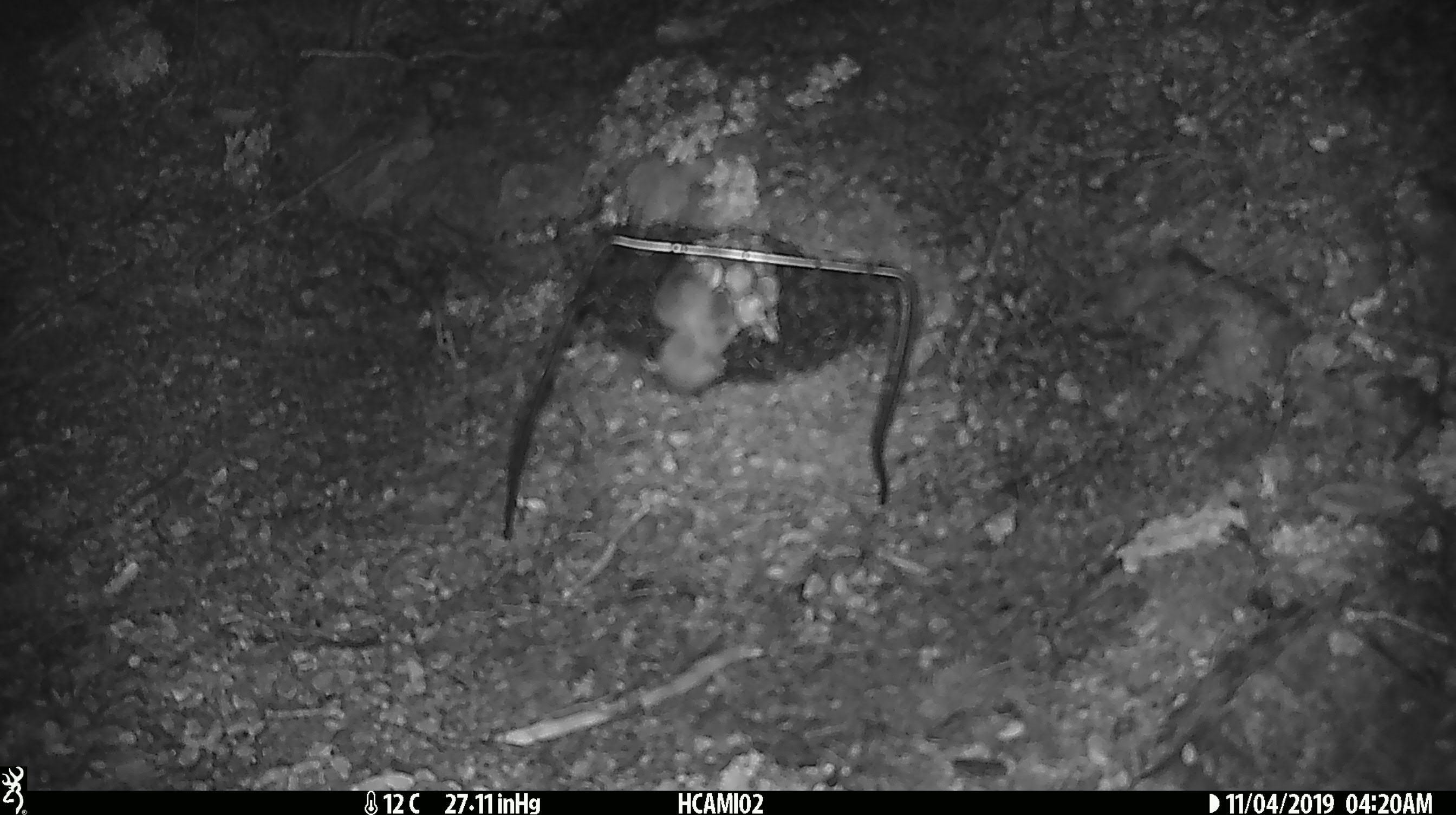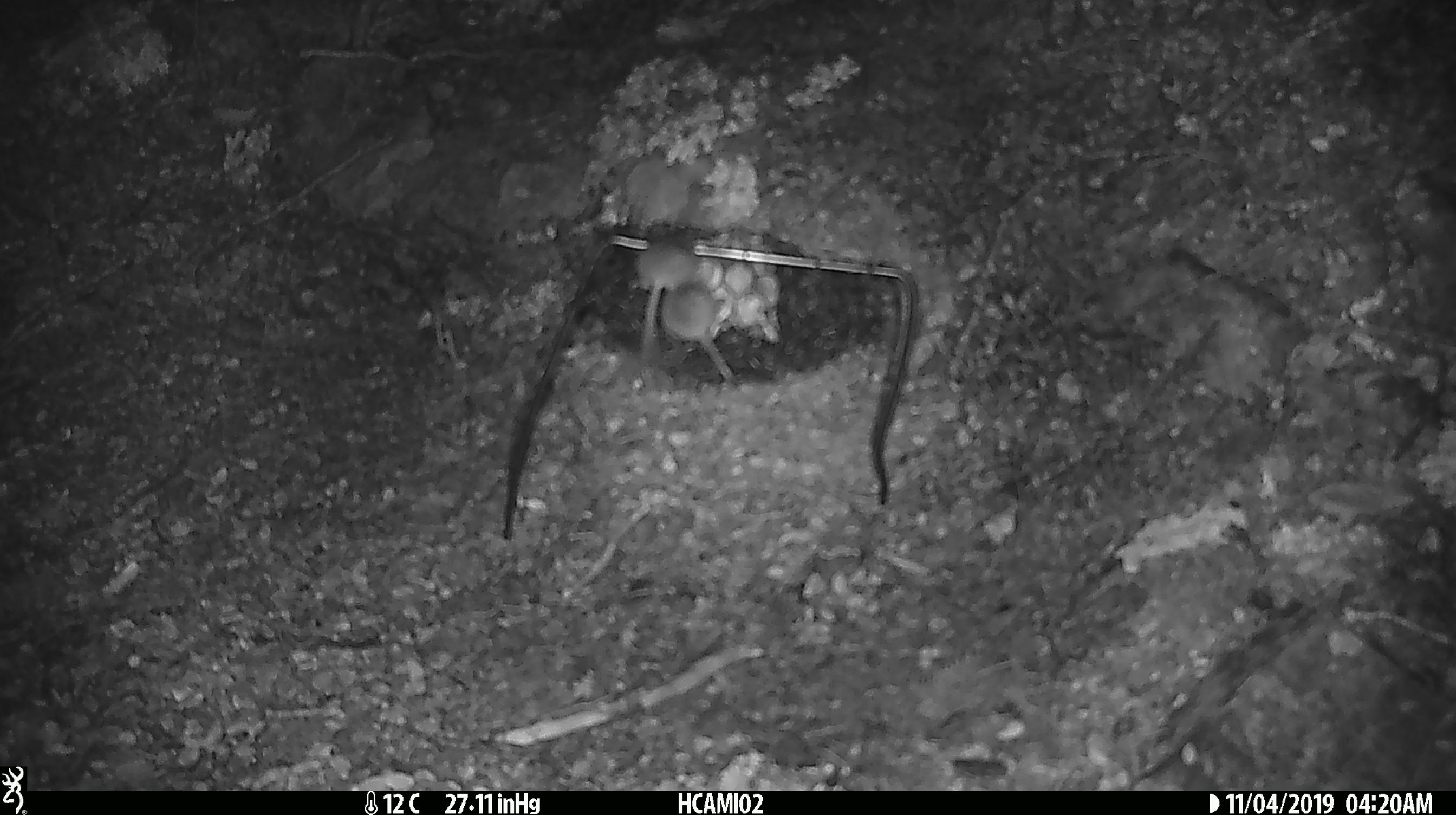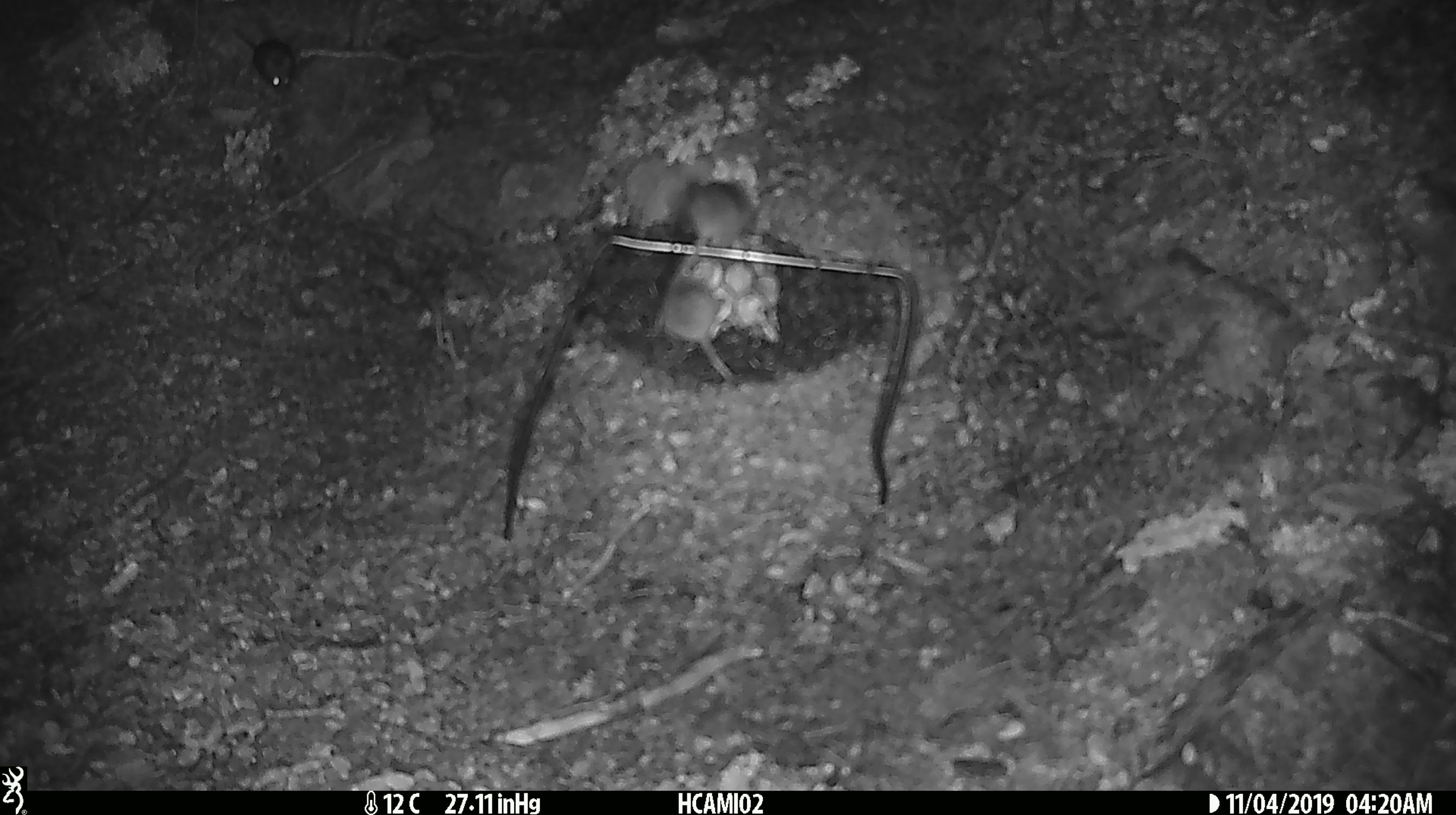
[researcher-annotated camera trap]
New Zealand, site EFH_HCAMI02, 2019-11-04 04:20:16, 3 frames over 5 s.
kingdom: Animalia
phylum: Chordata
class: Mammalia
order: Rodentia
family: Muridae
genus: Mus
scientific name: Mus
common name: mouse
Mouse (Mus).